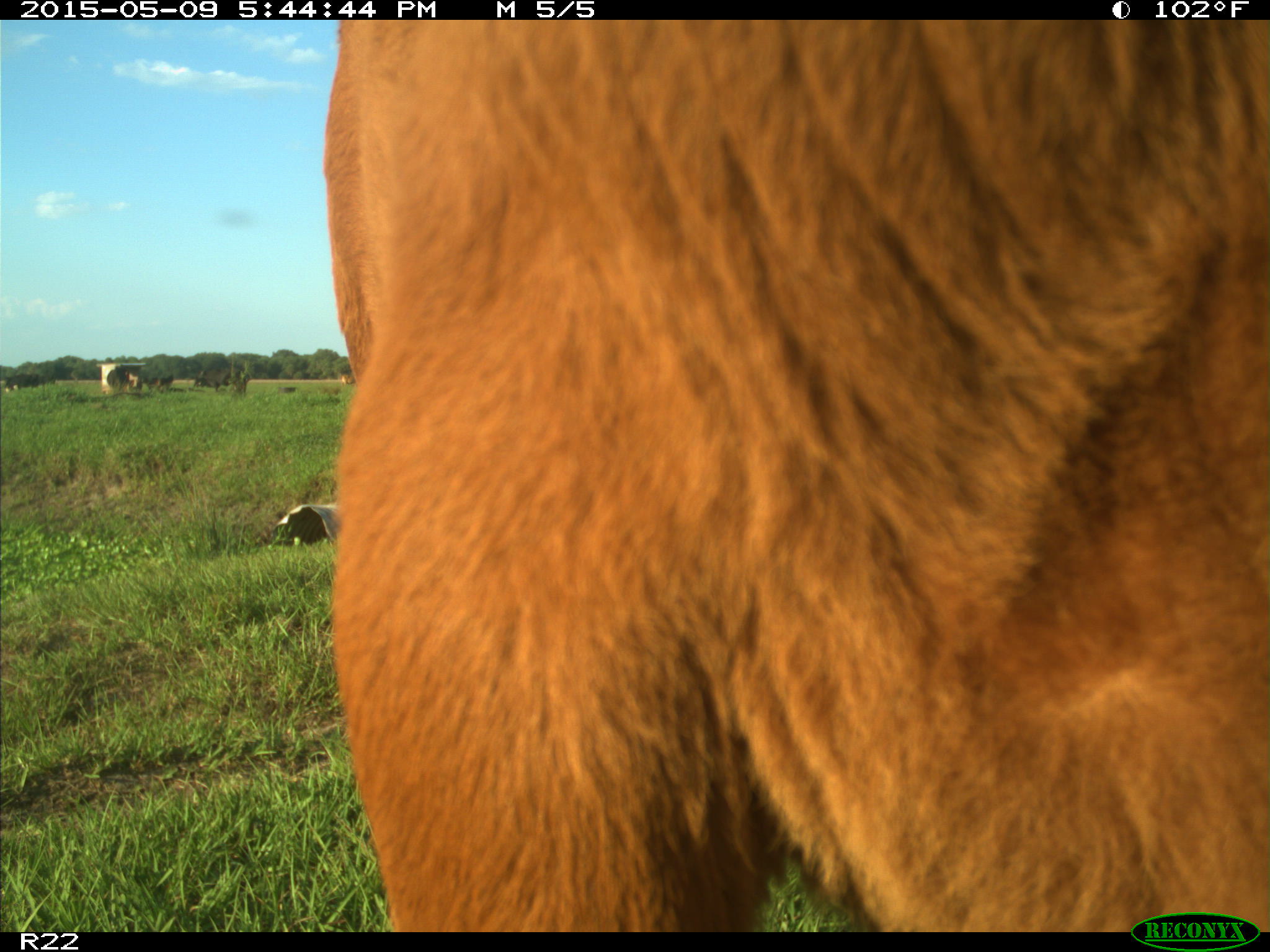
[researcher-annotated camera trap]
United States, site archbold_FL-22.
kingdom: Animalia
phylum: Chordata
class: Mammalia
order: Artiodactyla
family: Bovidae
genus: Bos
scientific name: Bos taurus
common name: domestic cow